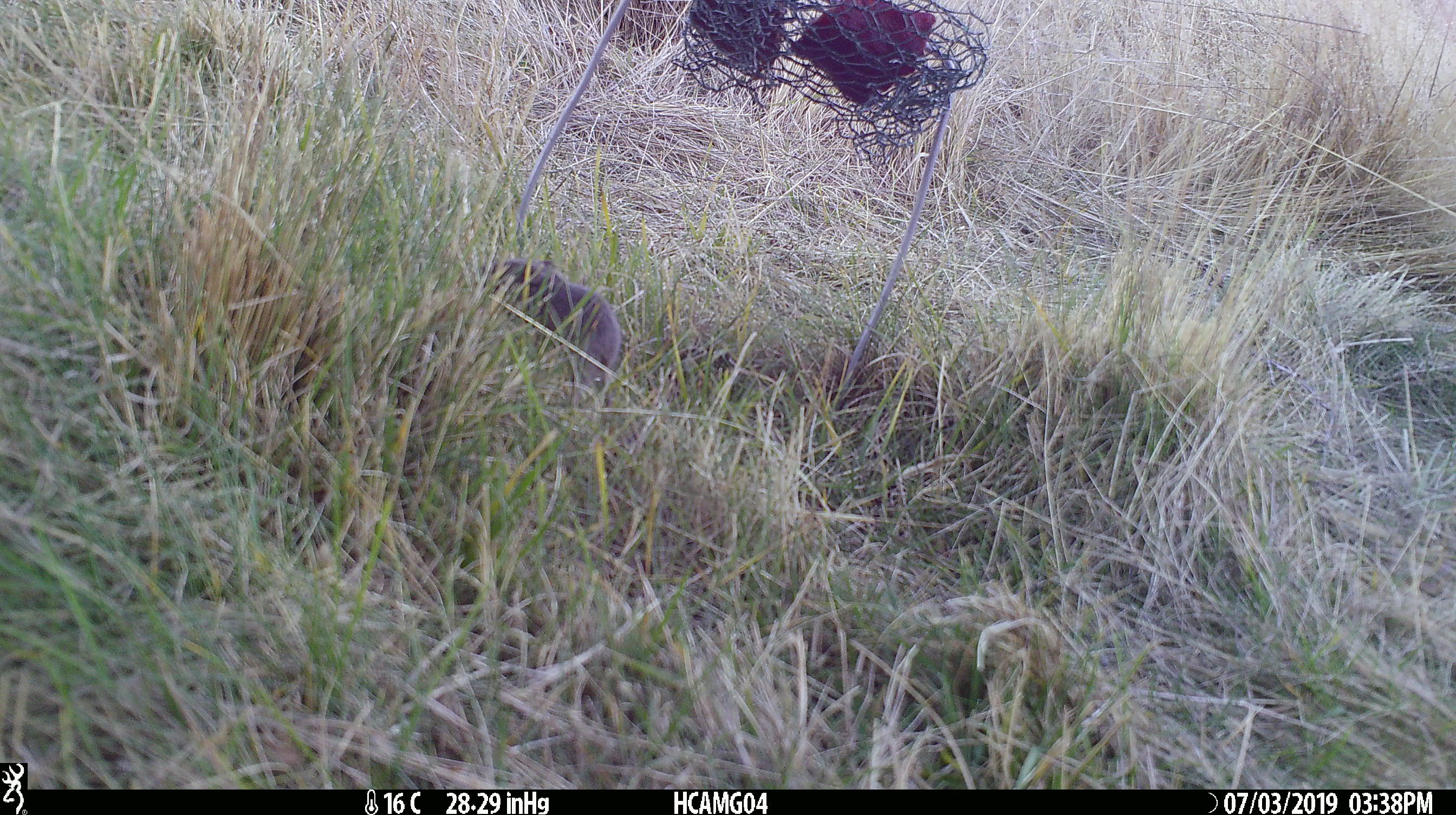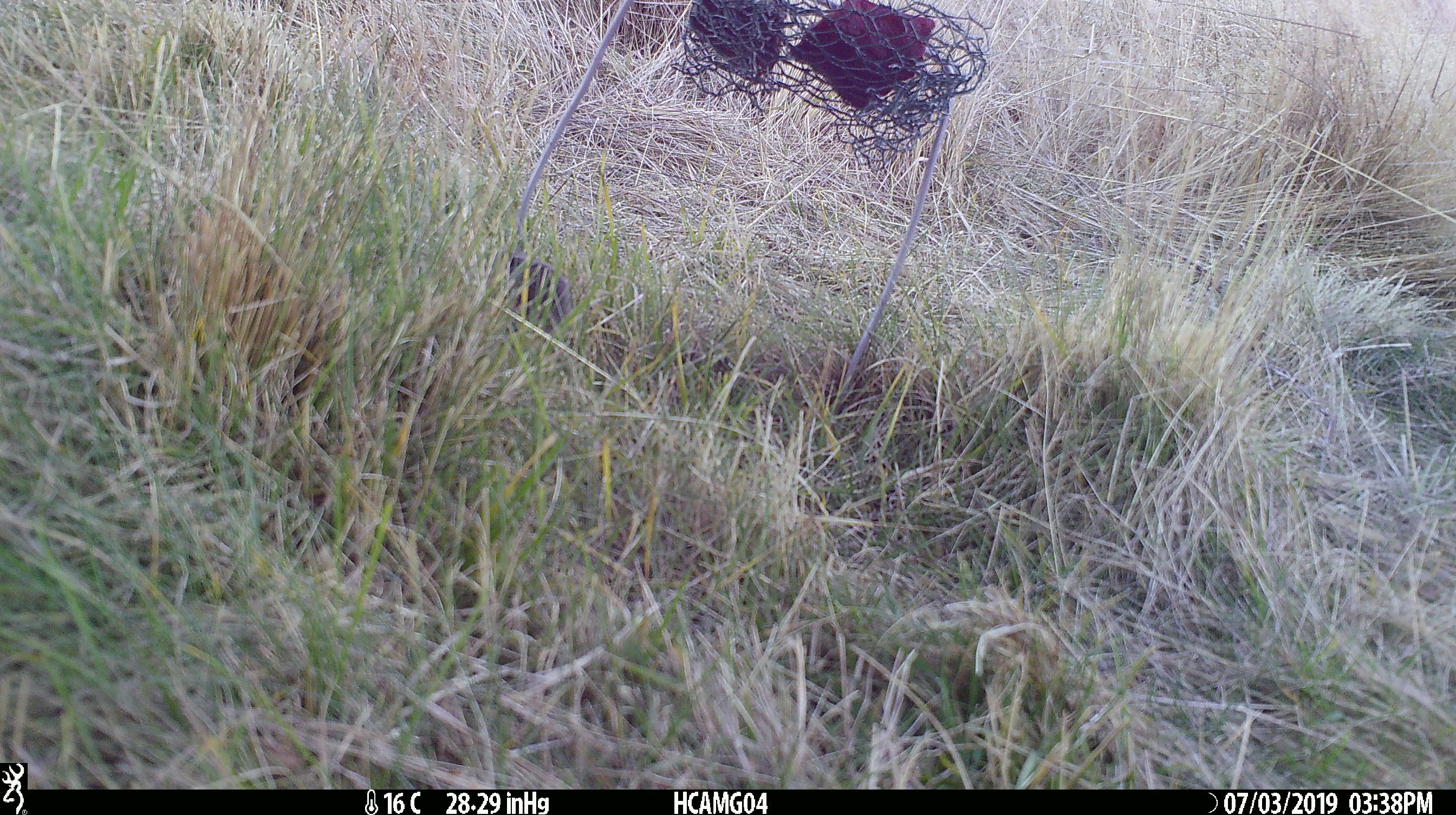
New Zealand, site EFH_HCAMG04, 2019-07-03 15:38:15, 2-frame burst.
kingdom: Animalia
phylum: Chordata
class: Mammalia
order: Rodentia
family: Muridae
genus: Mus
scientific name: Mus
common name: mouse